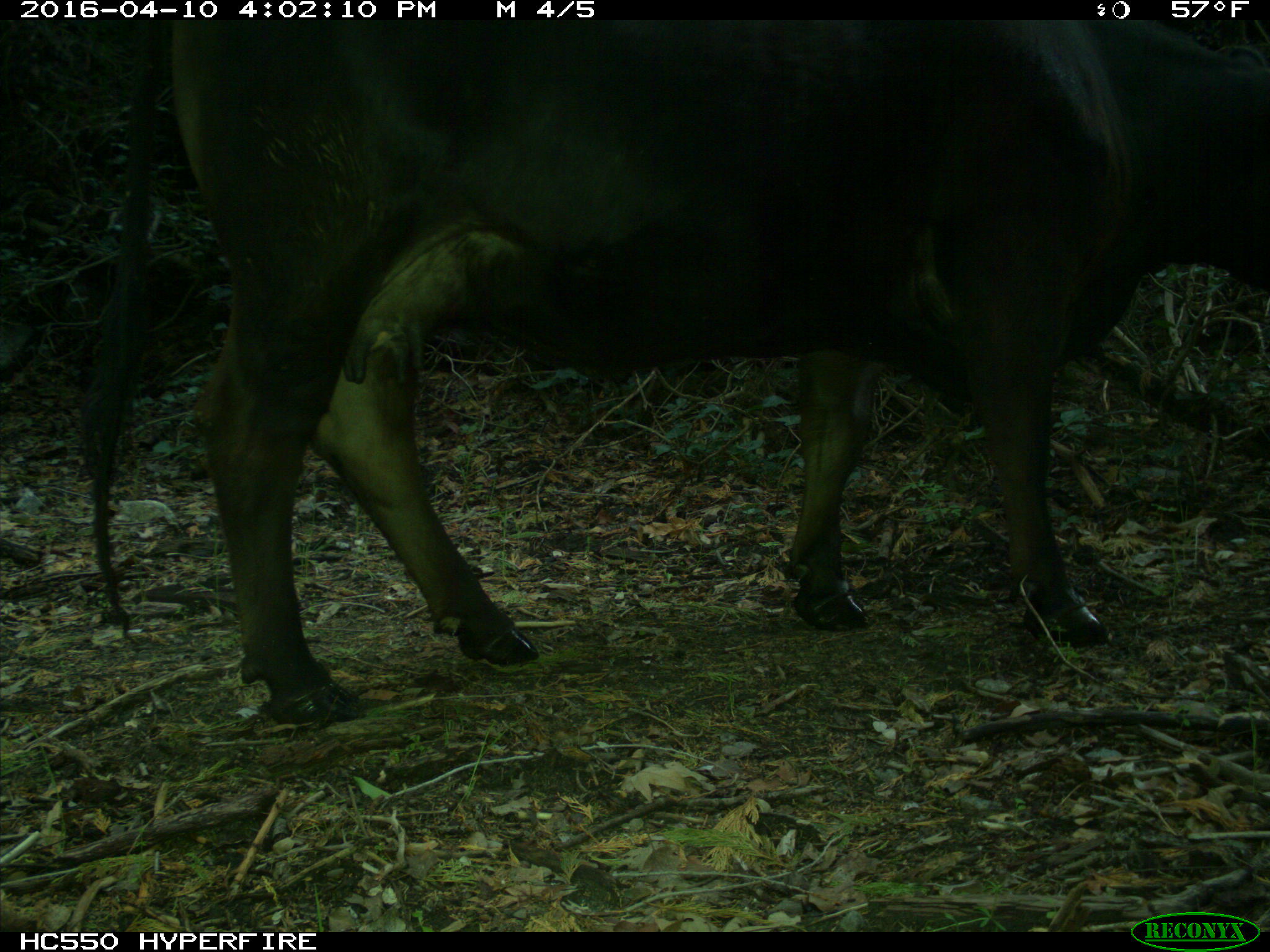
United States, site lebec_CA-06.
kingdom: Animalia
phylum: Chordata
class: Mammalia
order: Artiodactyla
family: Bovidae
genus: Bos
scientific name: Bos taurus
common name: domestic cow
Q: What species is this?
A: Bos taurus (domestic cow).